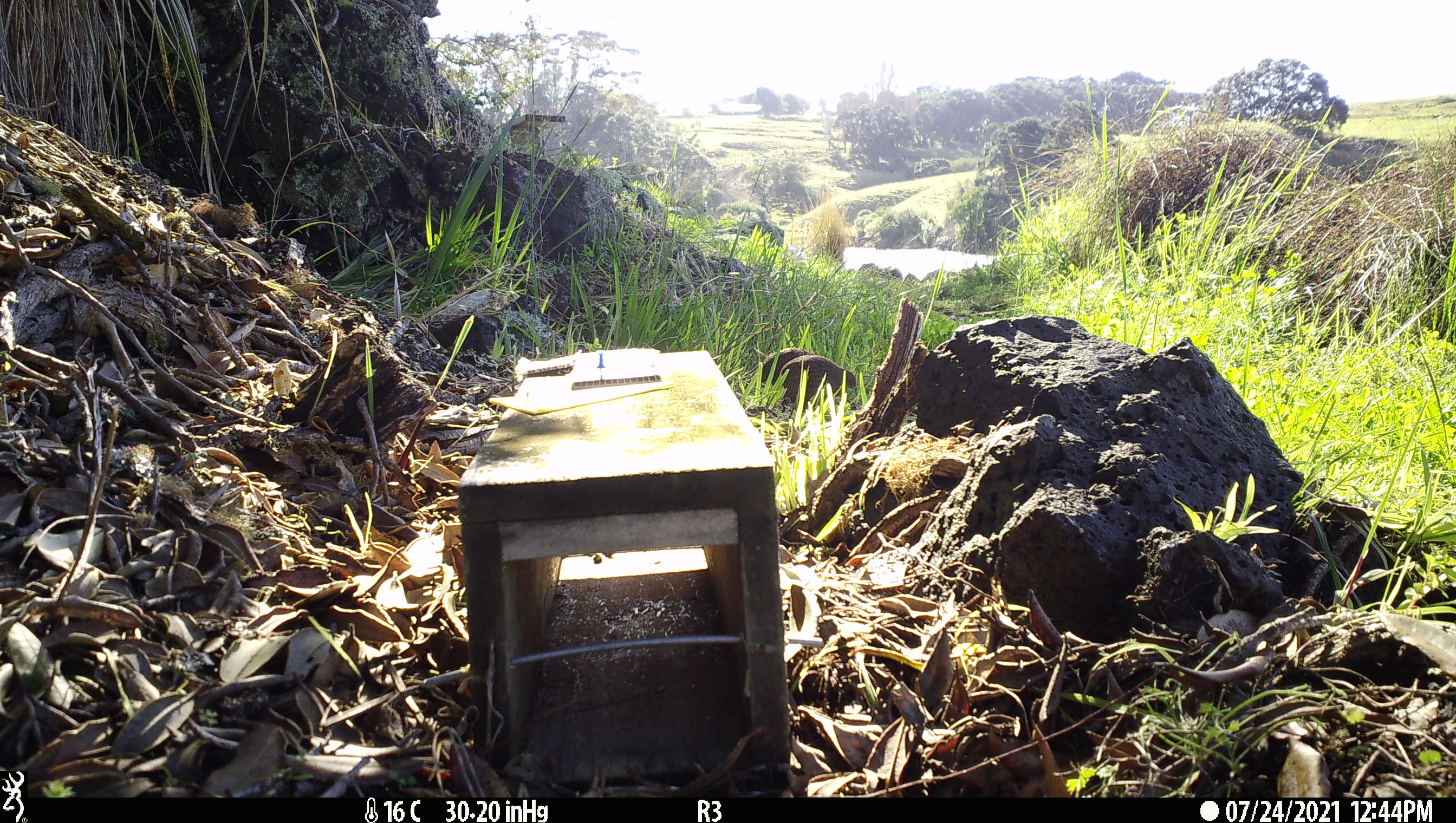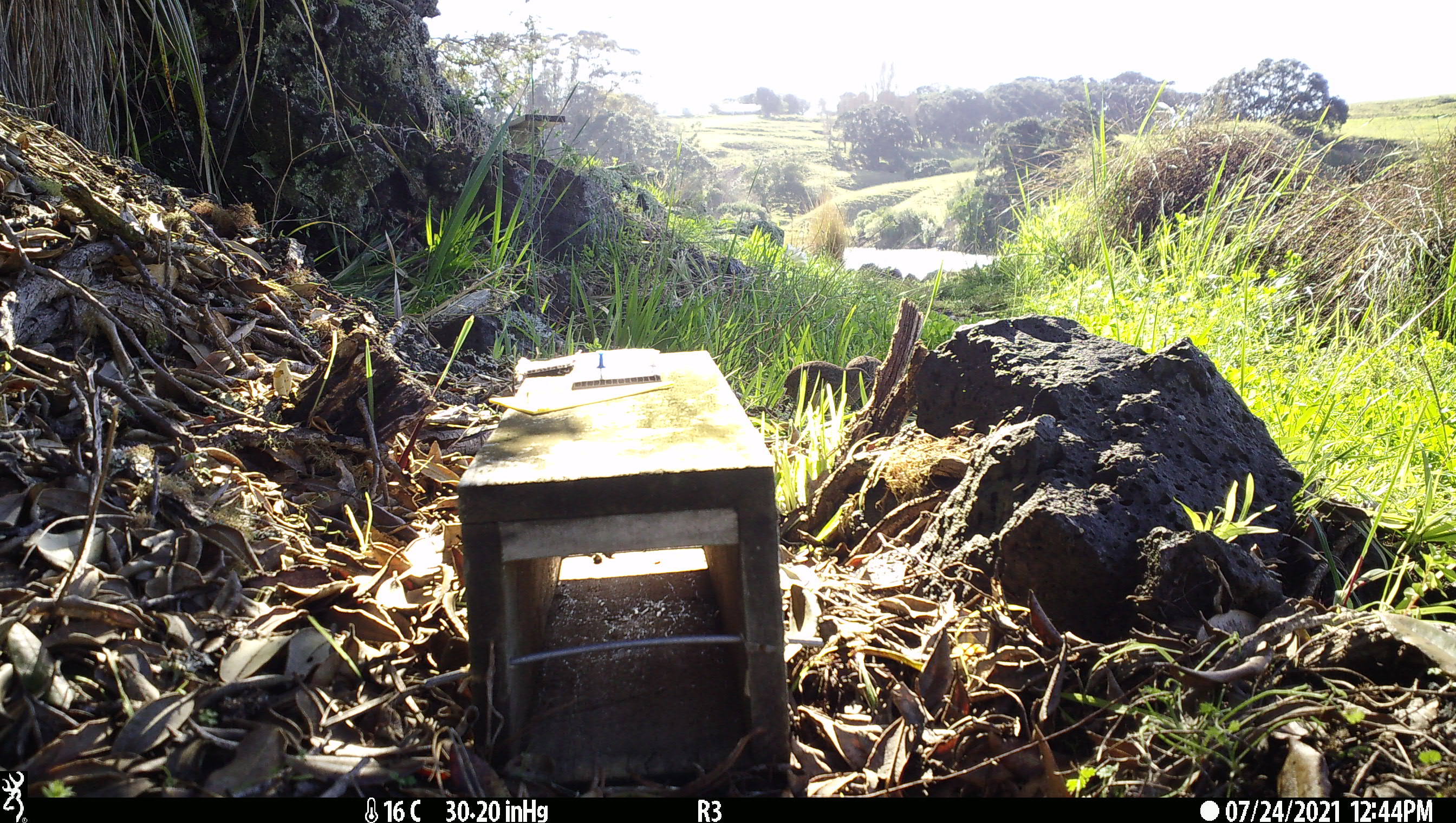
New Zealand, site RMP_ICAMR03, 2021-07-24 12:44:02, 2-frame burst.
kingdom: Animalia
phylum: Chordata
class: Aves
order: Galliformes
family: Phasianidae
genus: Synoicus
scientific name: Synoicus ypsilophorus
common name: brown quail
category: quail brown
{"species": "quail brown (brown quail) (Synoicus ypsilophorus)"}